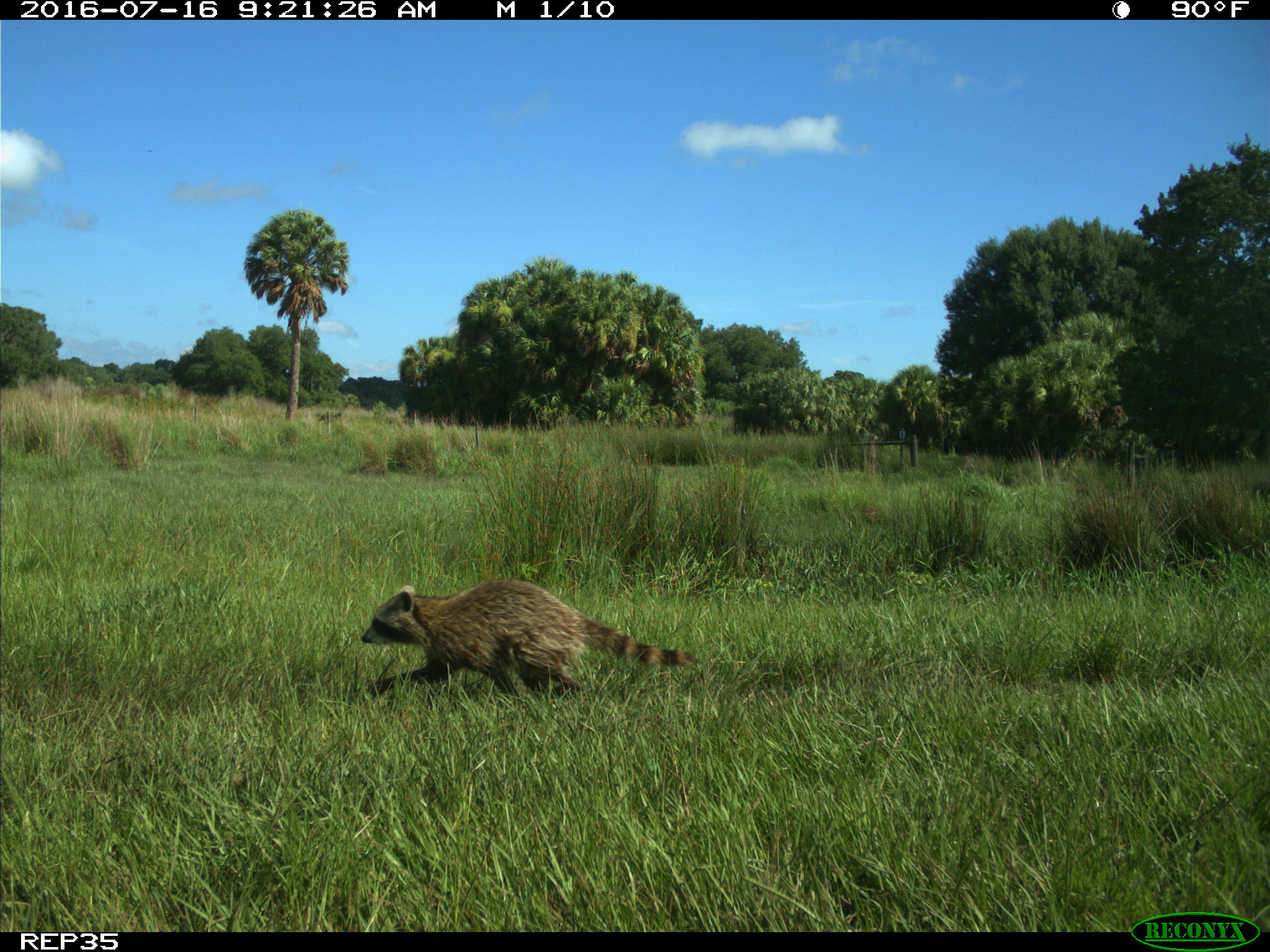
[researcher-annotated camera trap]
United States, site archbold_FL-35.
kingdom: Animalia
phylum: Chordata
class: Mammalia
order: Carnivora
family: Procyonidae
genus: Procyon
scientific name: Procyon lotor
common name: common raccoon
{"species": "Procyon lotor (common raccoon)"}